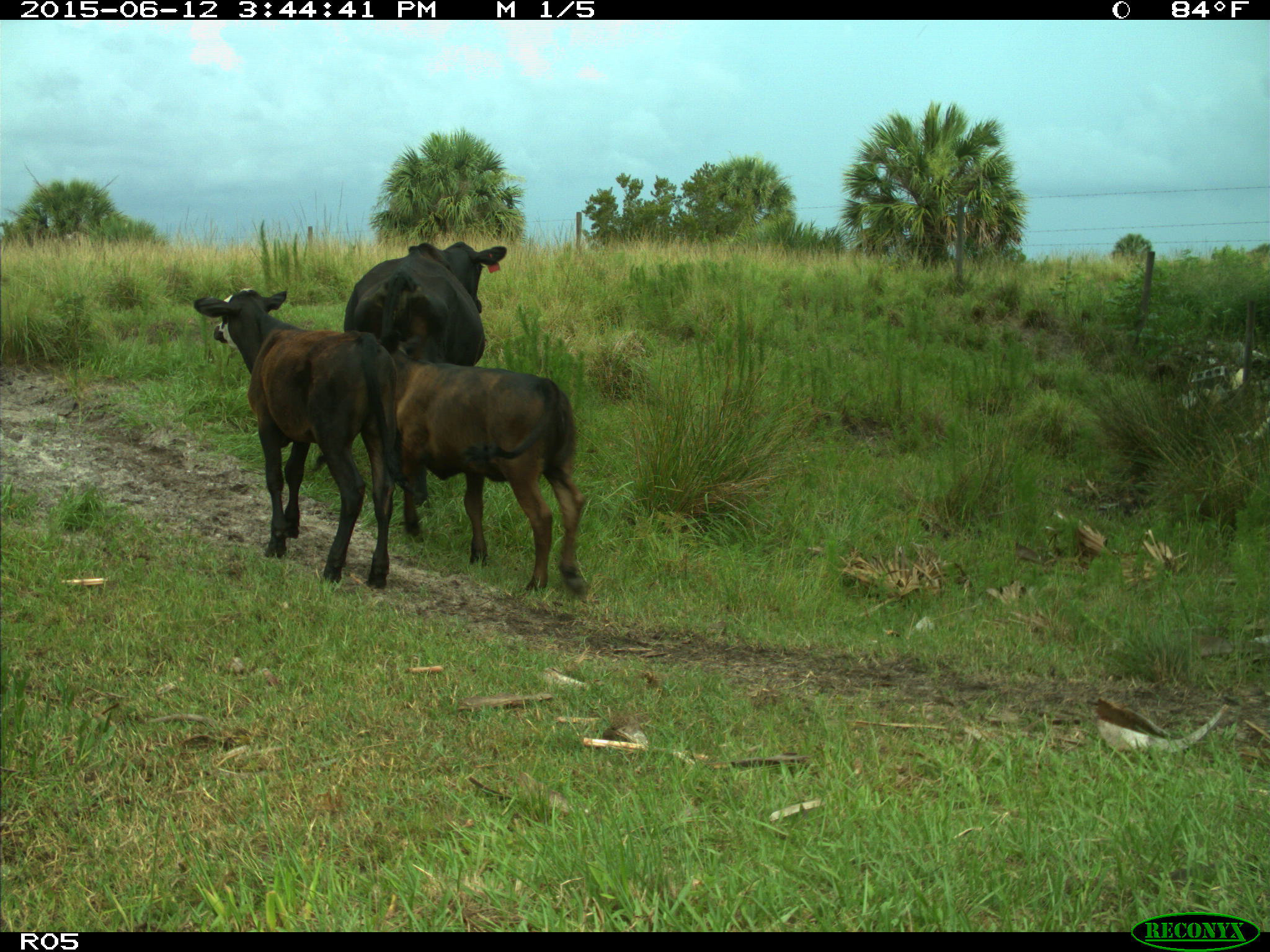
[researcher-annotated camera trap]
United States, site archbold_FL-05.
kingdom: Animalia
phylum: Chordata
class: Mammalia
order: Artiodactyla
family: Bovidae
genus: Bos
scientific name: Bos taurus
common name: domestic cow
Bos taurus (domestic cow).